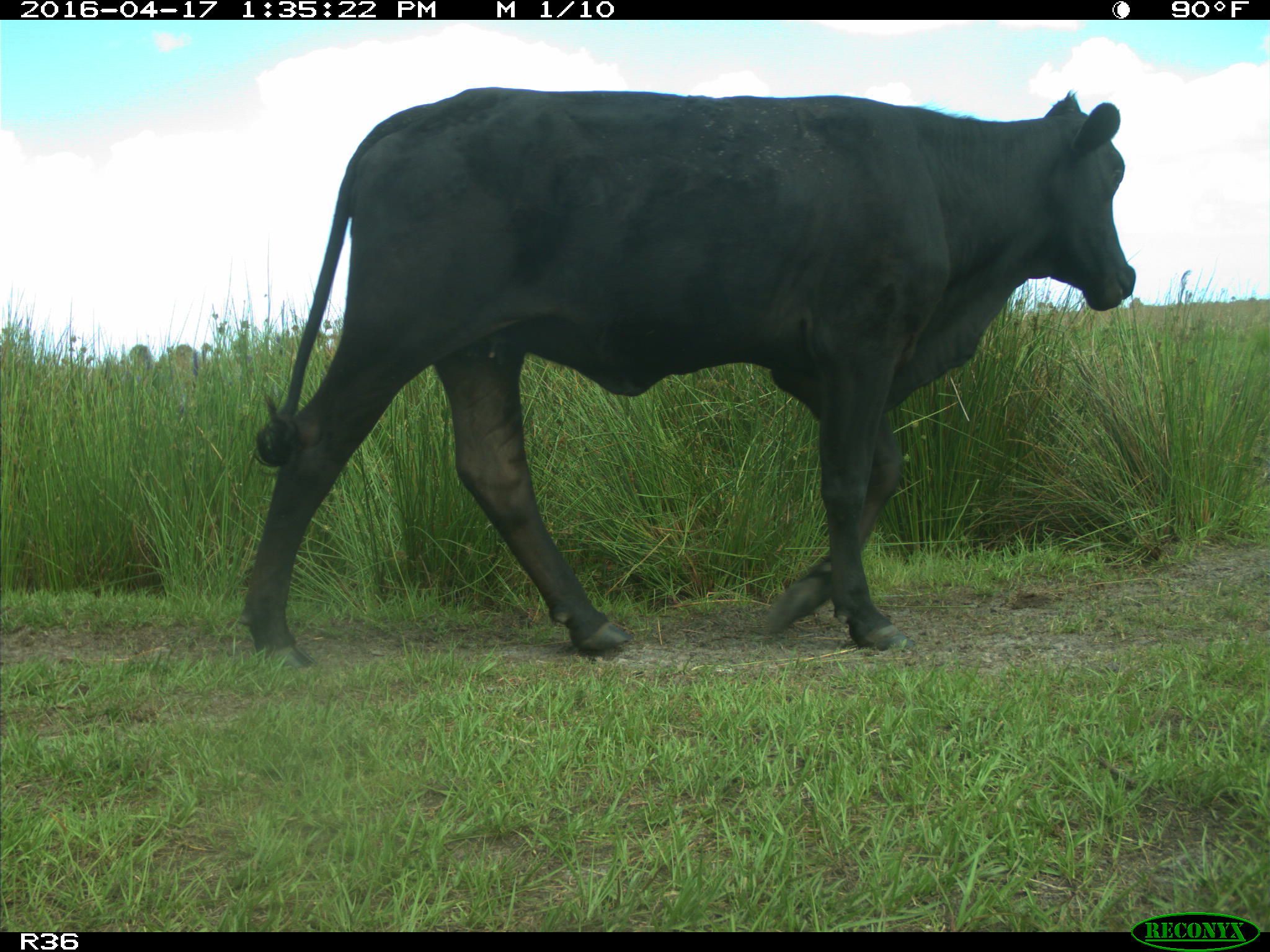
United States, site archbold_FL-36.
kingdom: Animalia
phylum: Chordata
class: Mammalia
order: Artiodactyla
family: Bovidae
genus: Bos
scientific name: Bos taurus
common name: domestic cow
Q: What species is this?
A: Bos taurus (domestic cow).